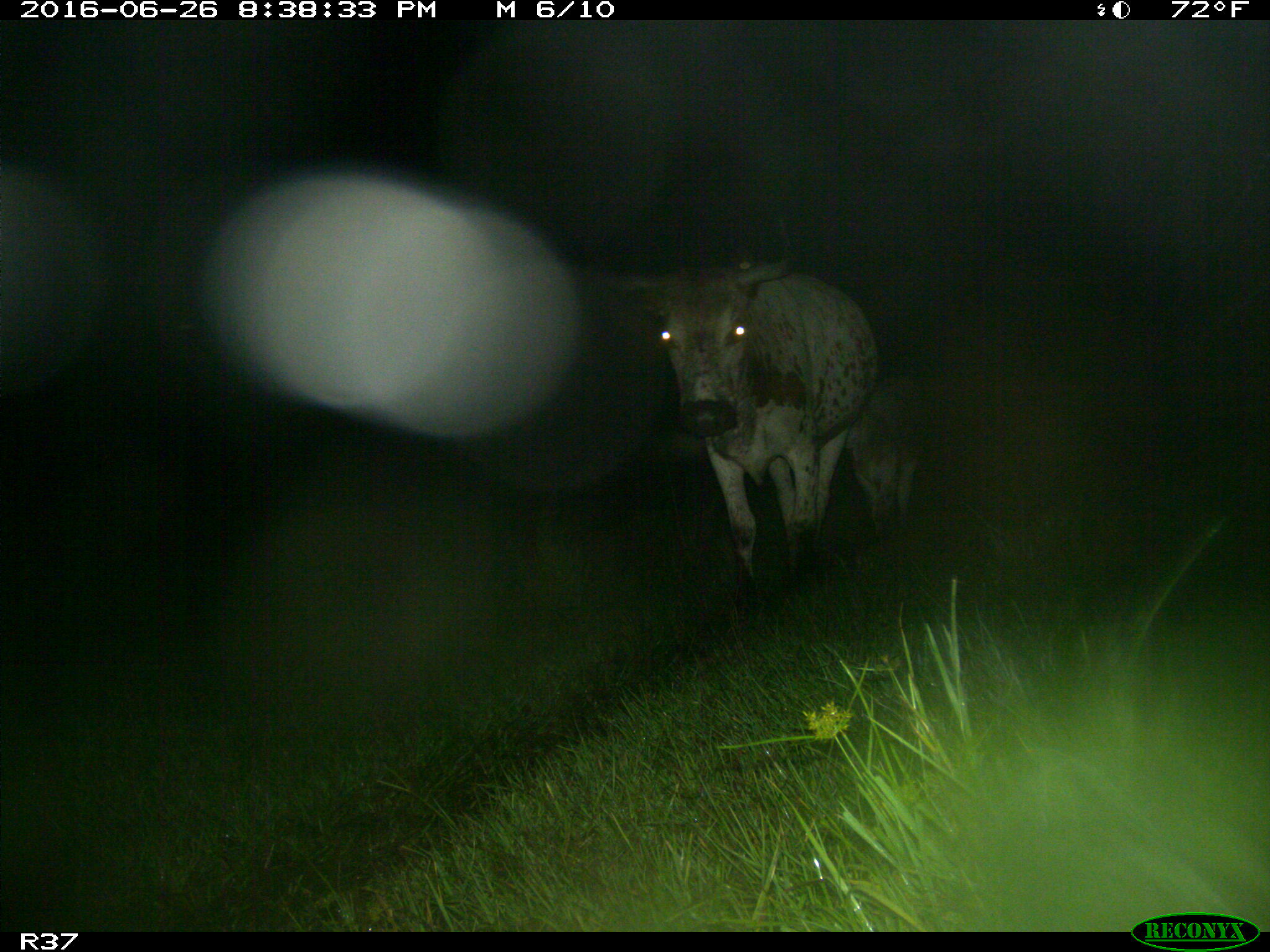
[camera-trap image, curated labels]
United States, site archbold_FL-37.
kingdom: Animalia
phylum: Chordata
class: Mammalia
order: Artiodactyla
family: Bovidae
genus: Bos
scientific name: Bos taurus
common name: domestic cow